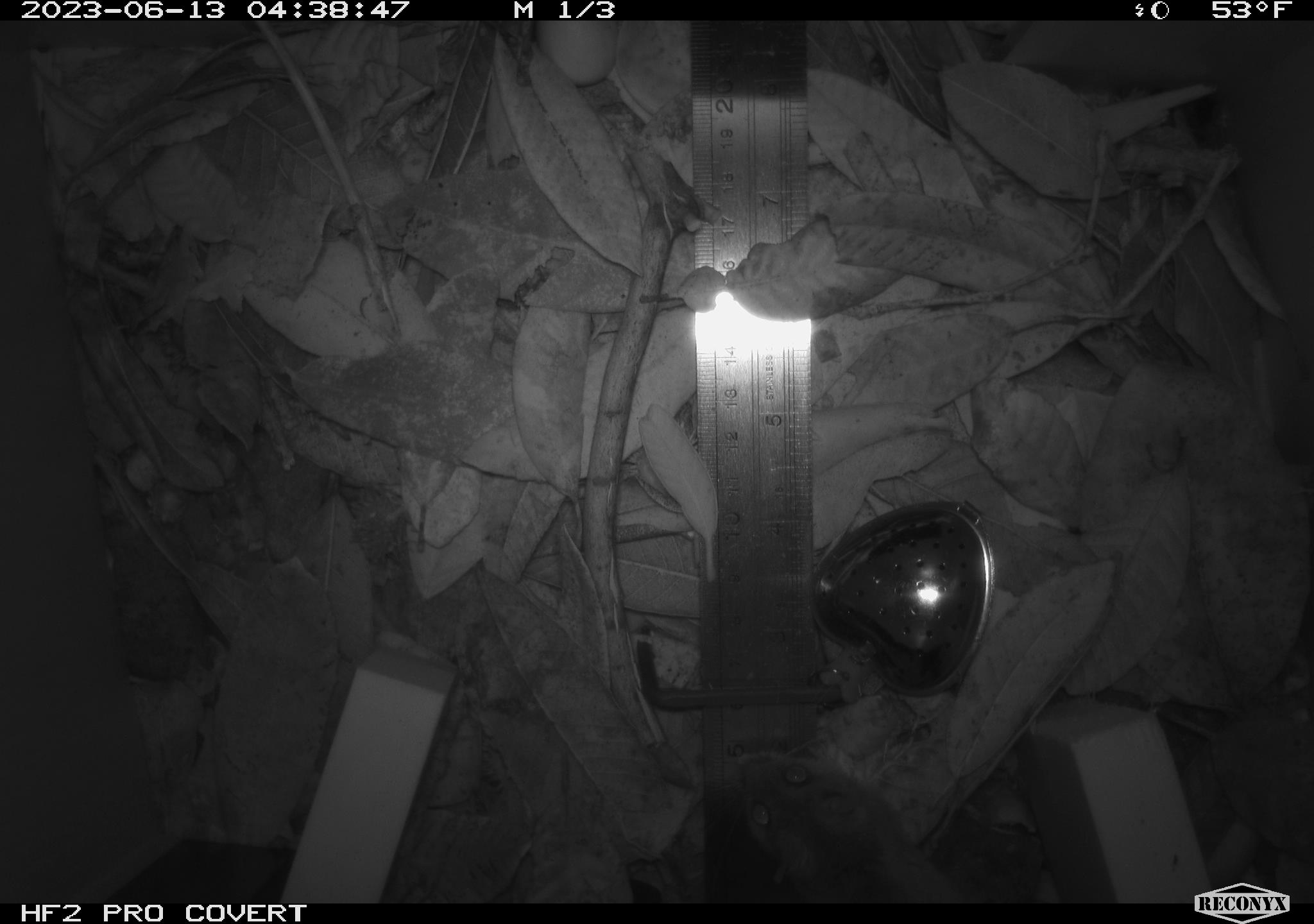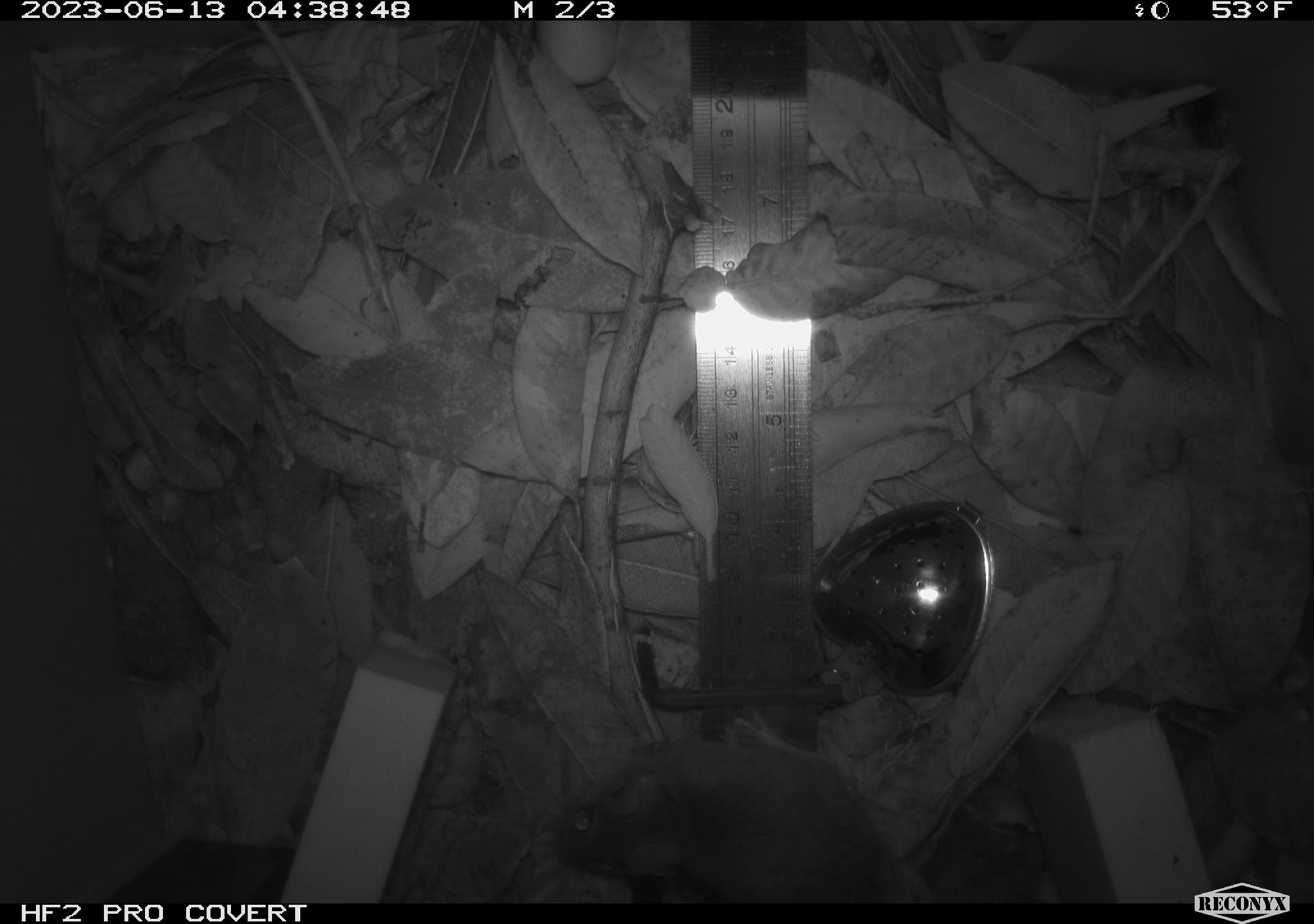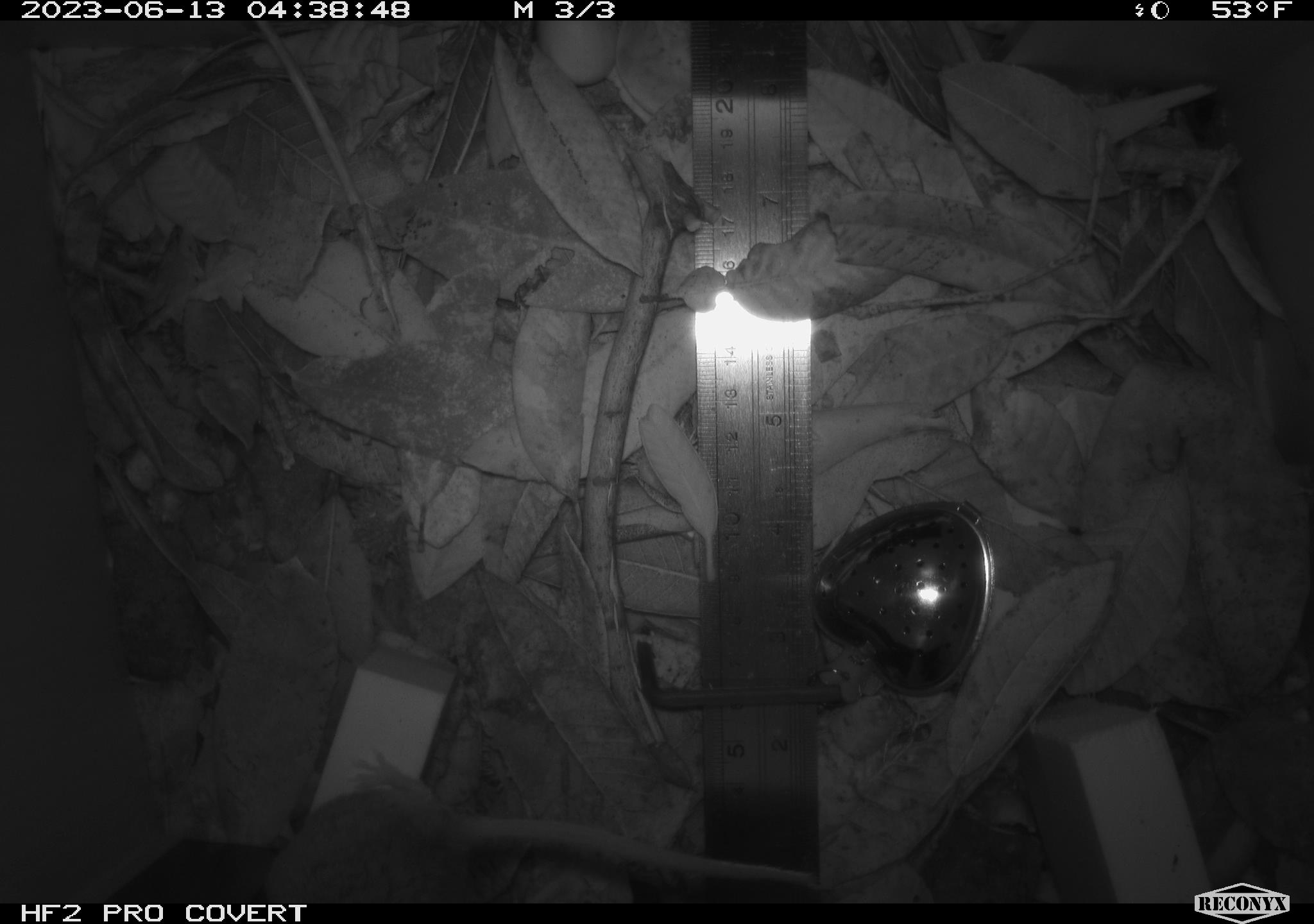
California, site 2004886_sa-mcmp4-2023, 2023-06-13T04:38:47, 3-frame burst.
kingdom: Animalia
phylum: Chordata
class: Mammalia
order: Rodentia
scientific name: Rodentia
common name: mouse species